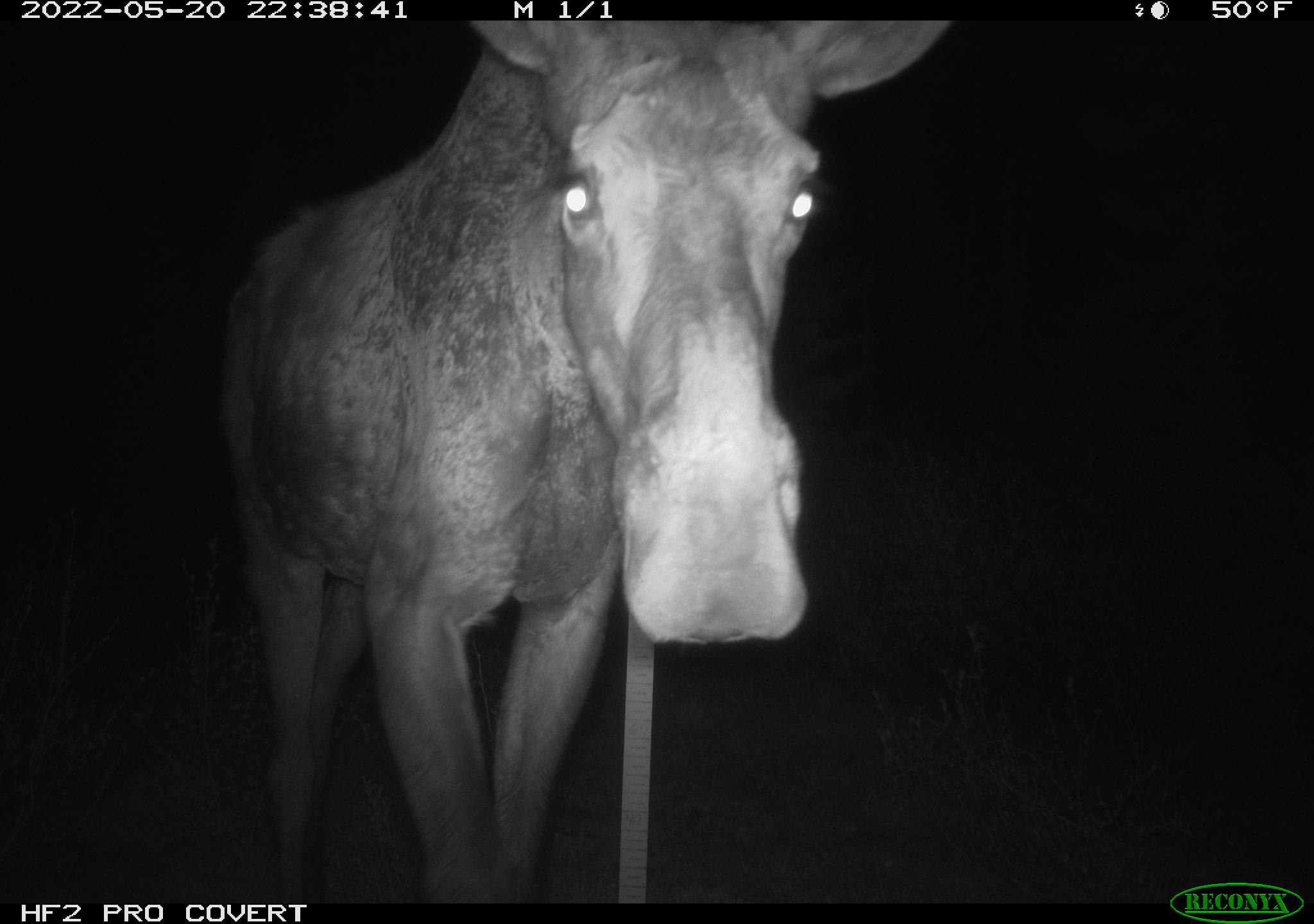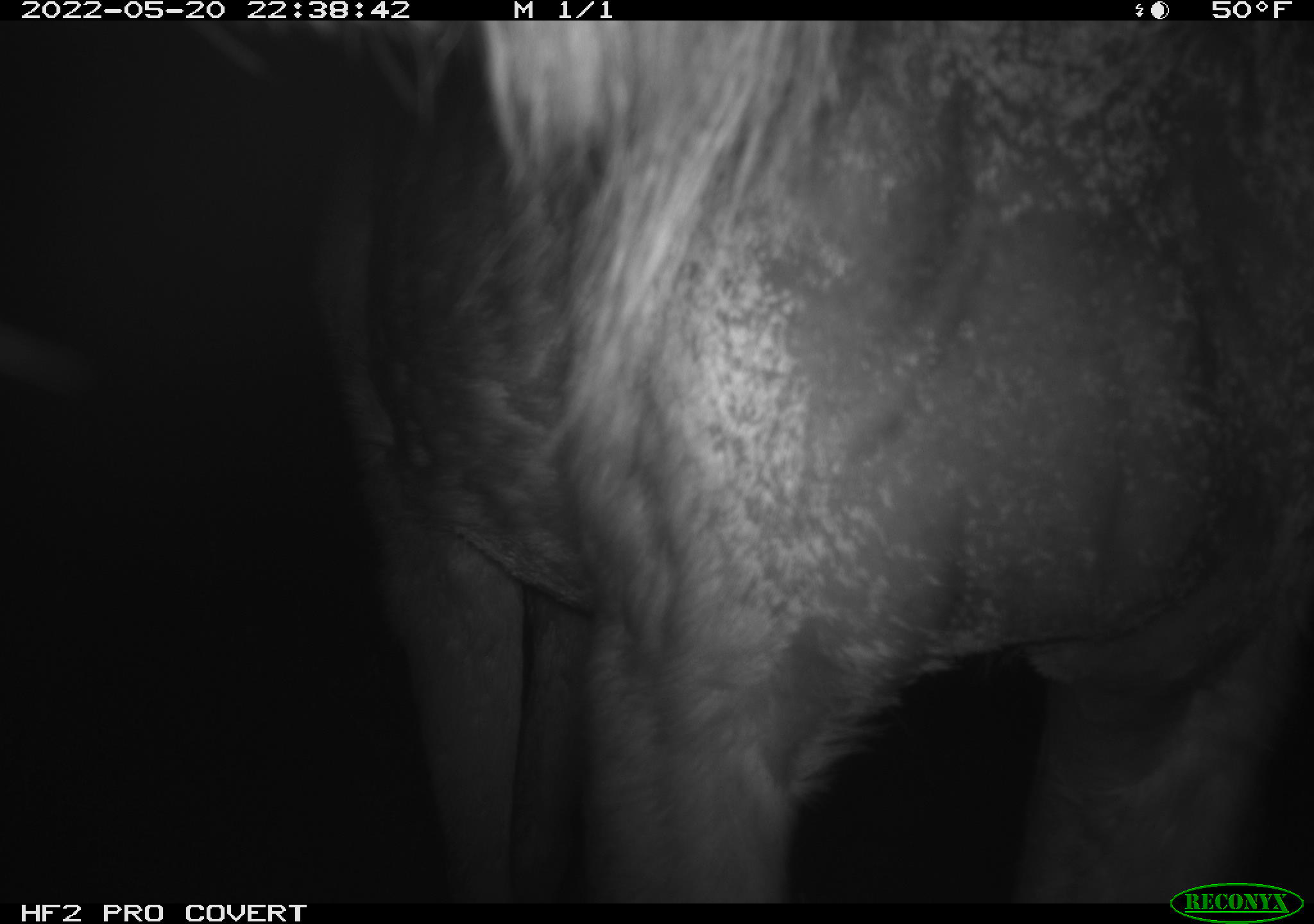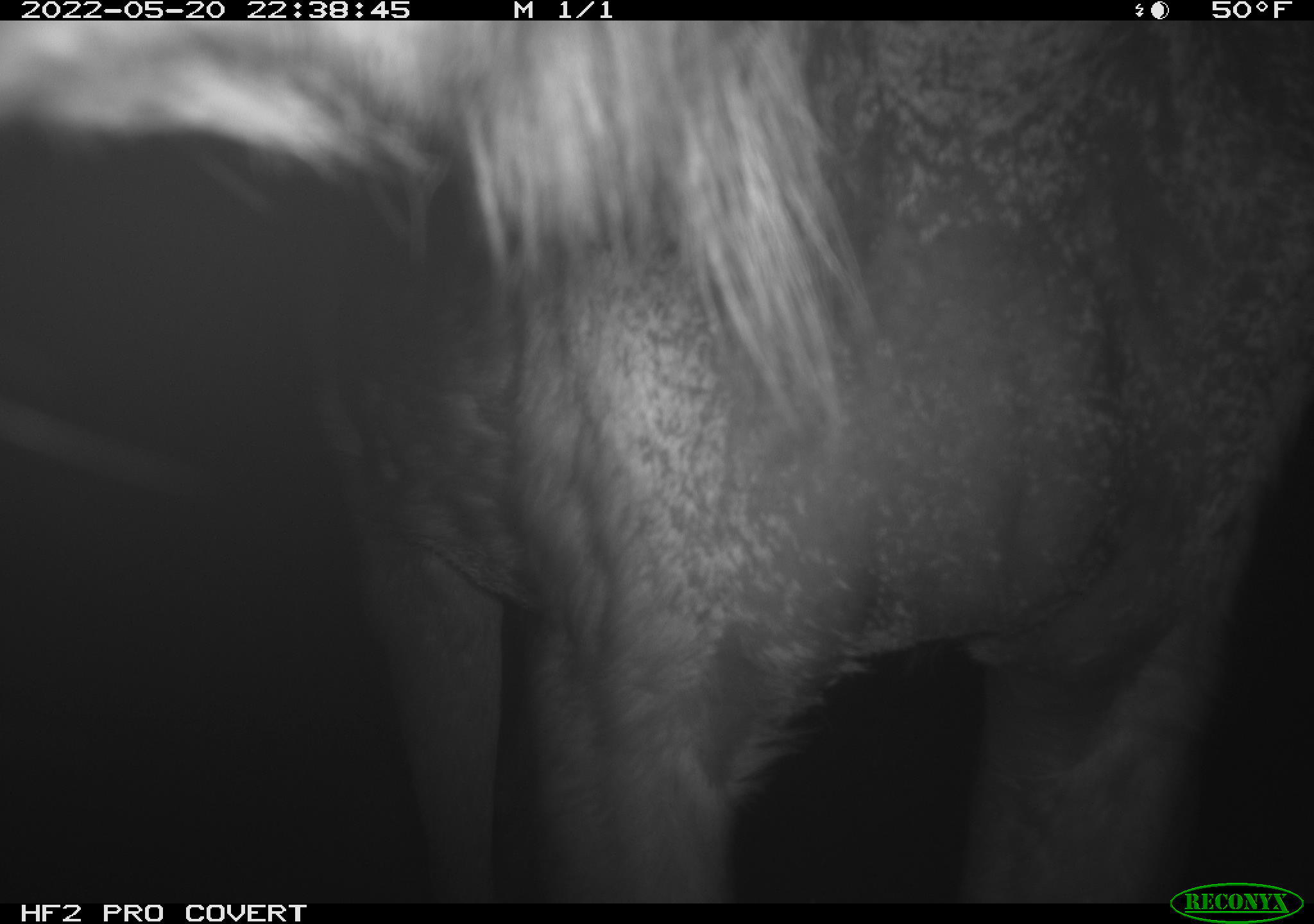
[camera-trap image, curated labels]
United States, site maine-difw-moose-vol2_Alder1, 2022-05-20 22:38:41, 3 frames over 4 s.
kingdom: Animalia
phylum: Chordata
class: Mammalia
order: Artiodactyla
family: Cervidae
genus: Alces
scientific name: Alces alces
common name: moose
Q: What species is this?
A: Moose (Alces alces).